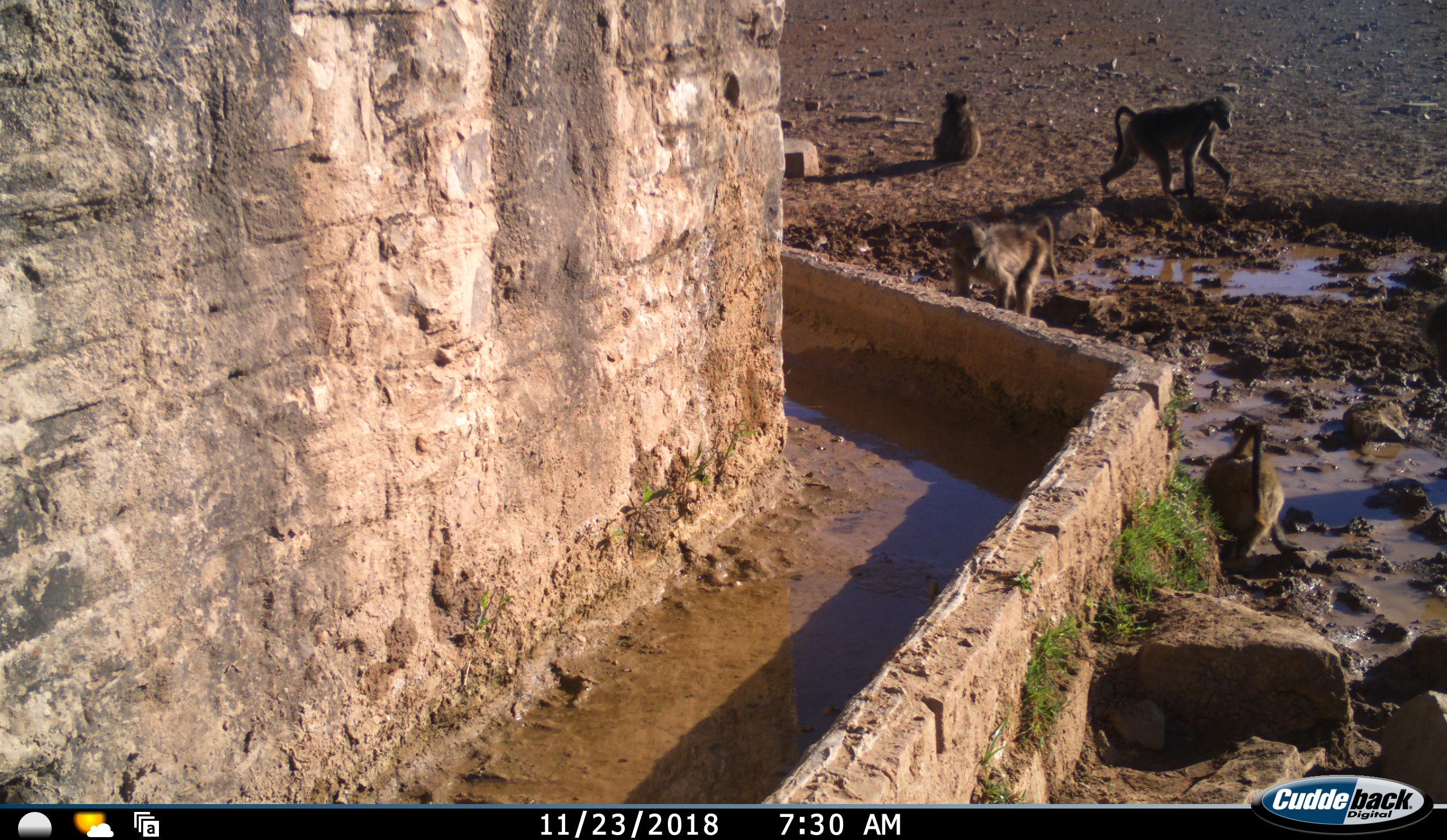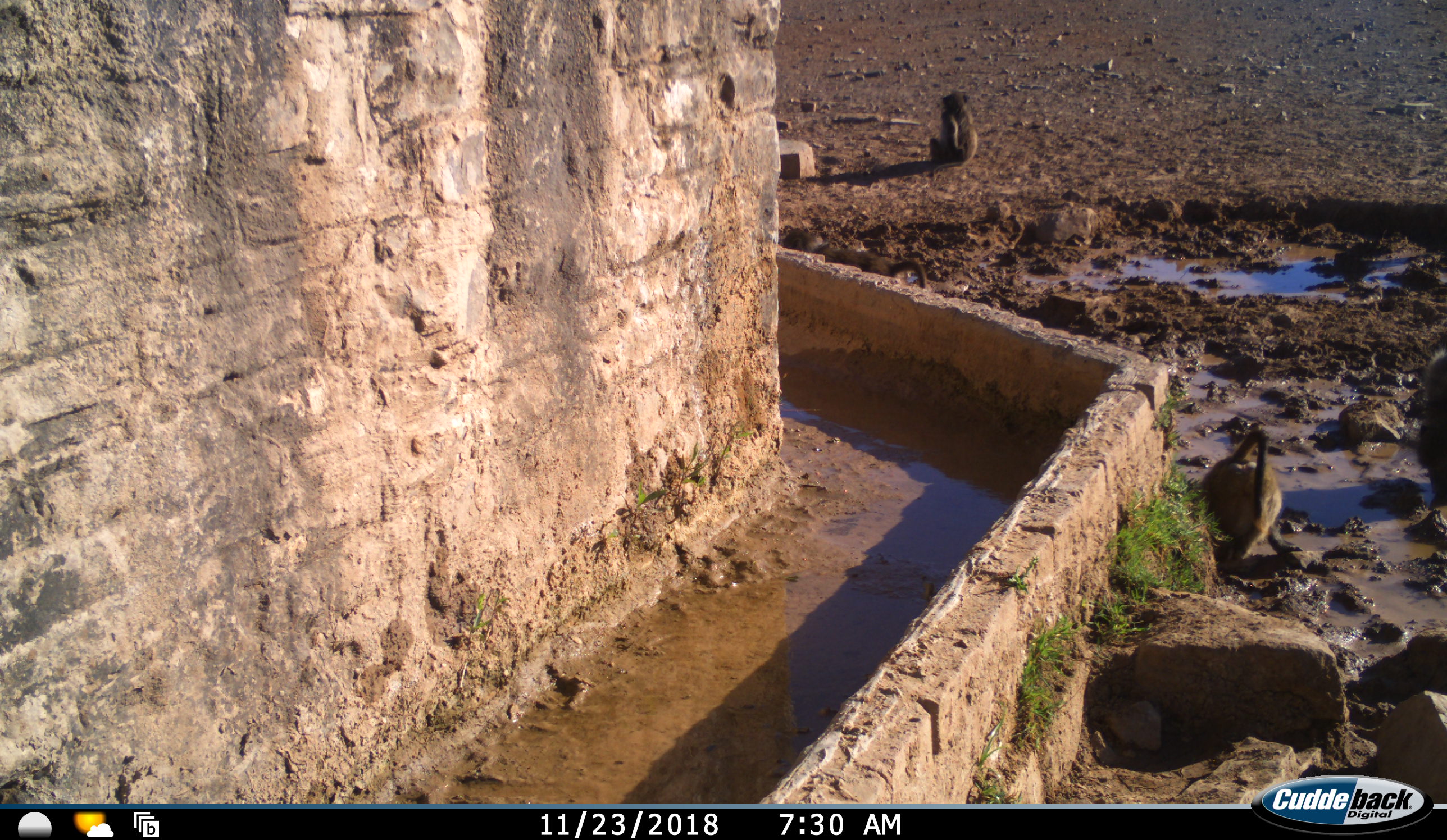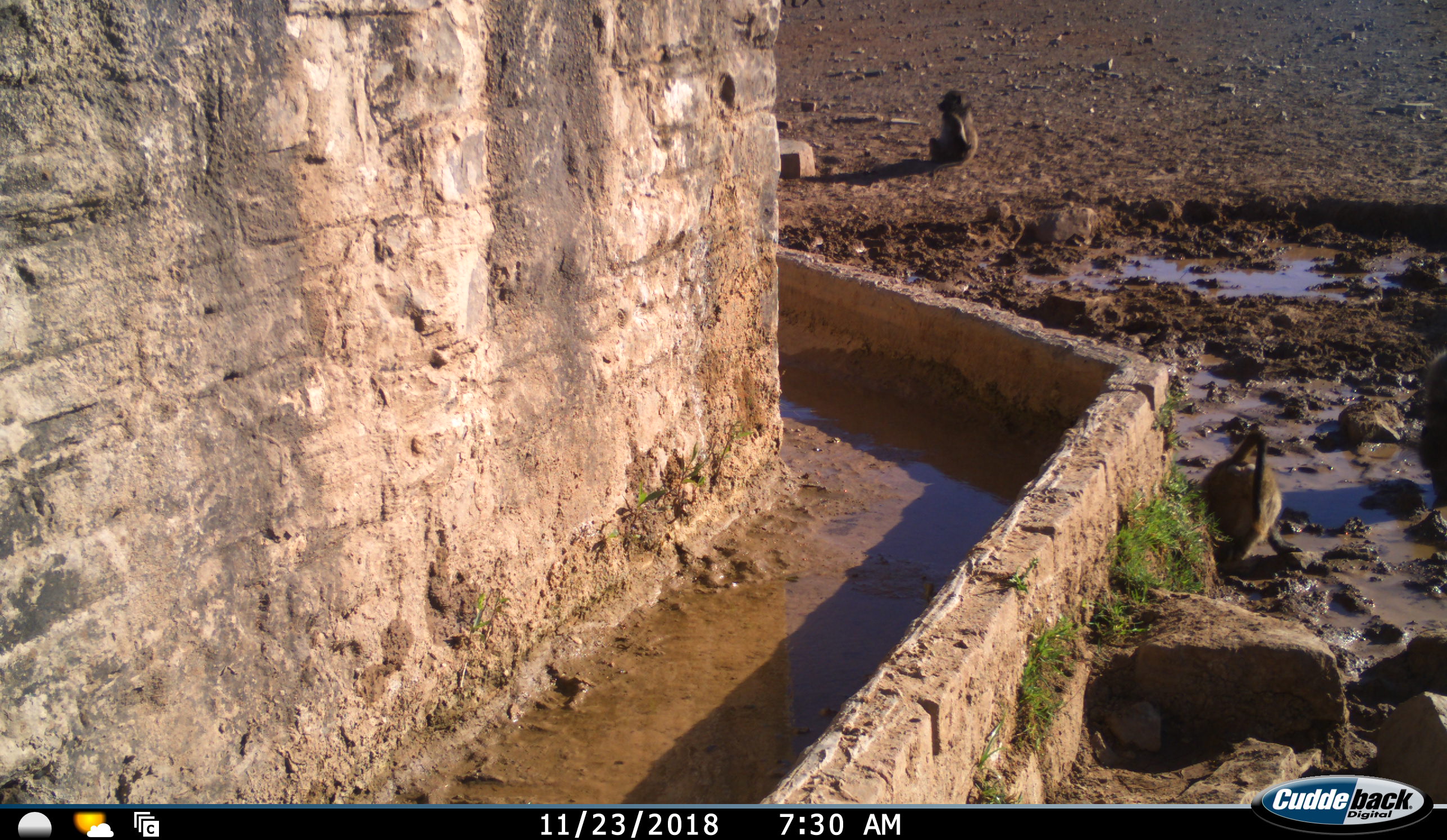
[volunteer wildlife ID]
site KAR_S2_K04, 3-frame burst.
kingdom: Animalia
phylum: Chordata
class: Mammalia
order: Primates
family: Cercopithecidae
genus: Papio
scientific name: Papio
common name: baboon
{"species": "baboon (Papio)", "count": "5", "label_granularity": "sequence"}